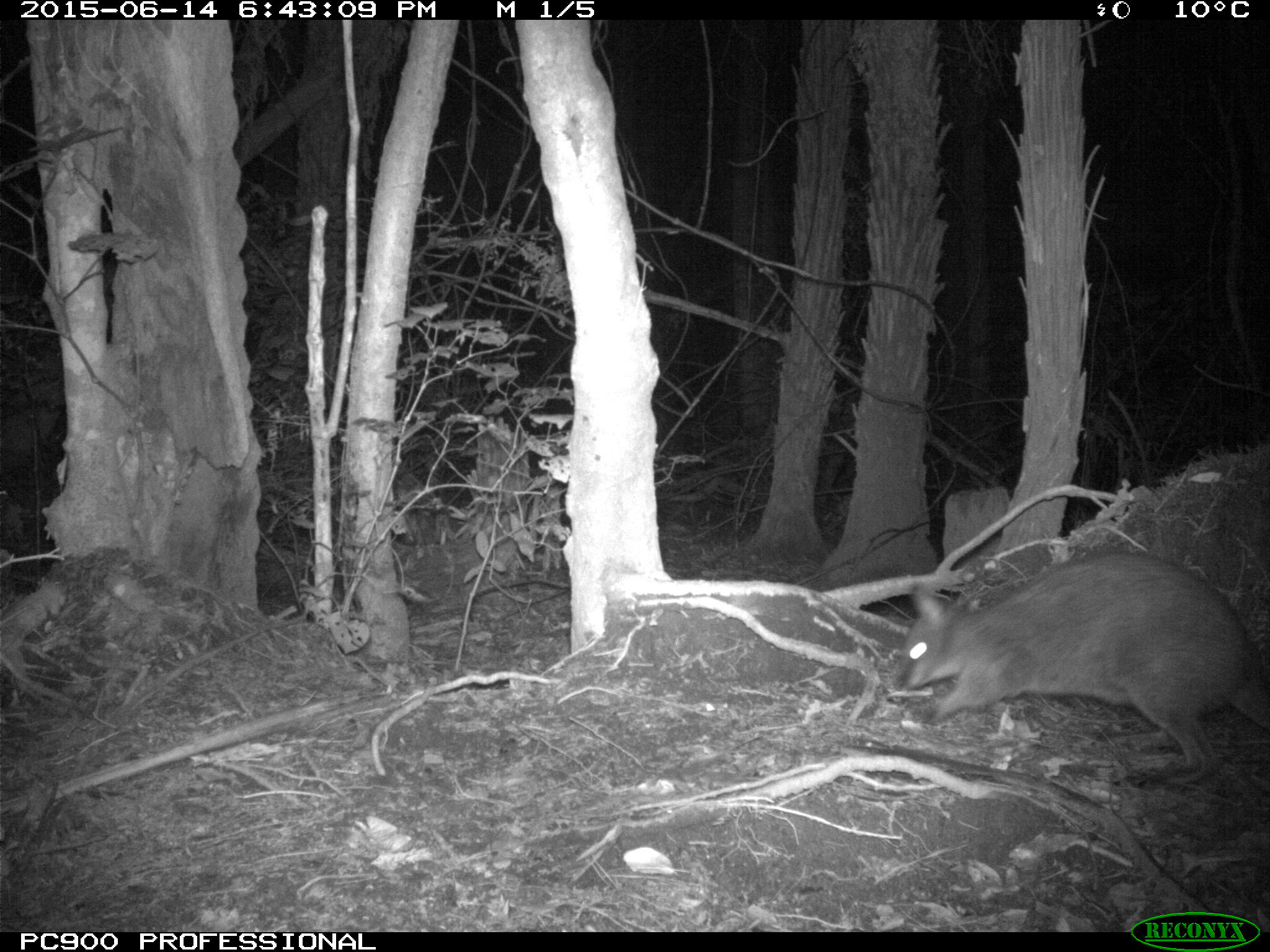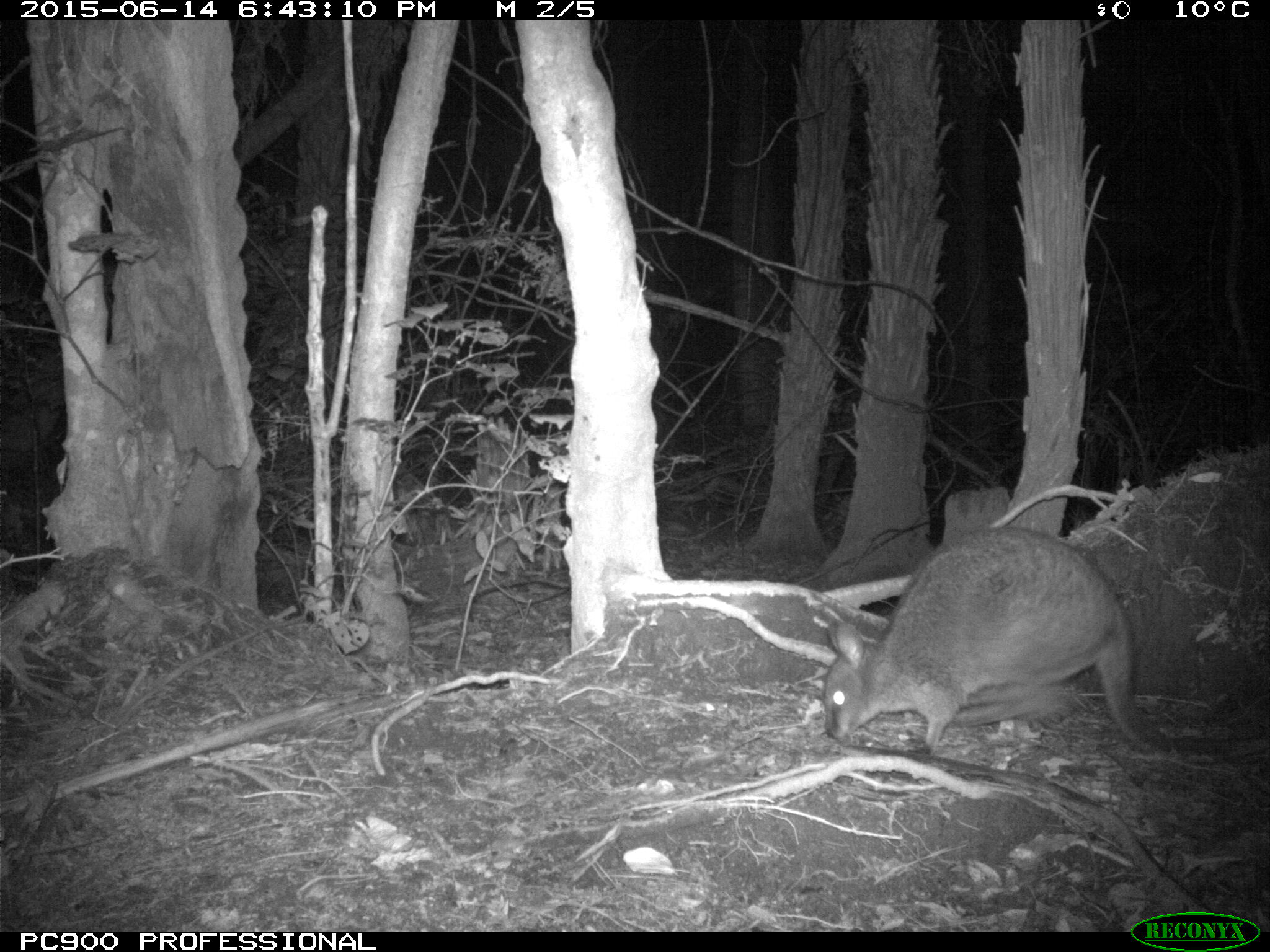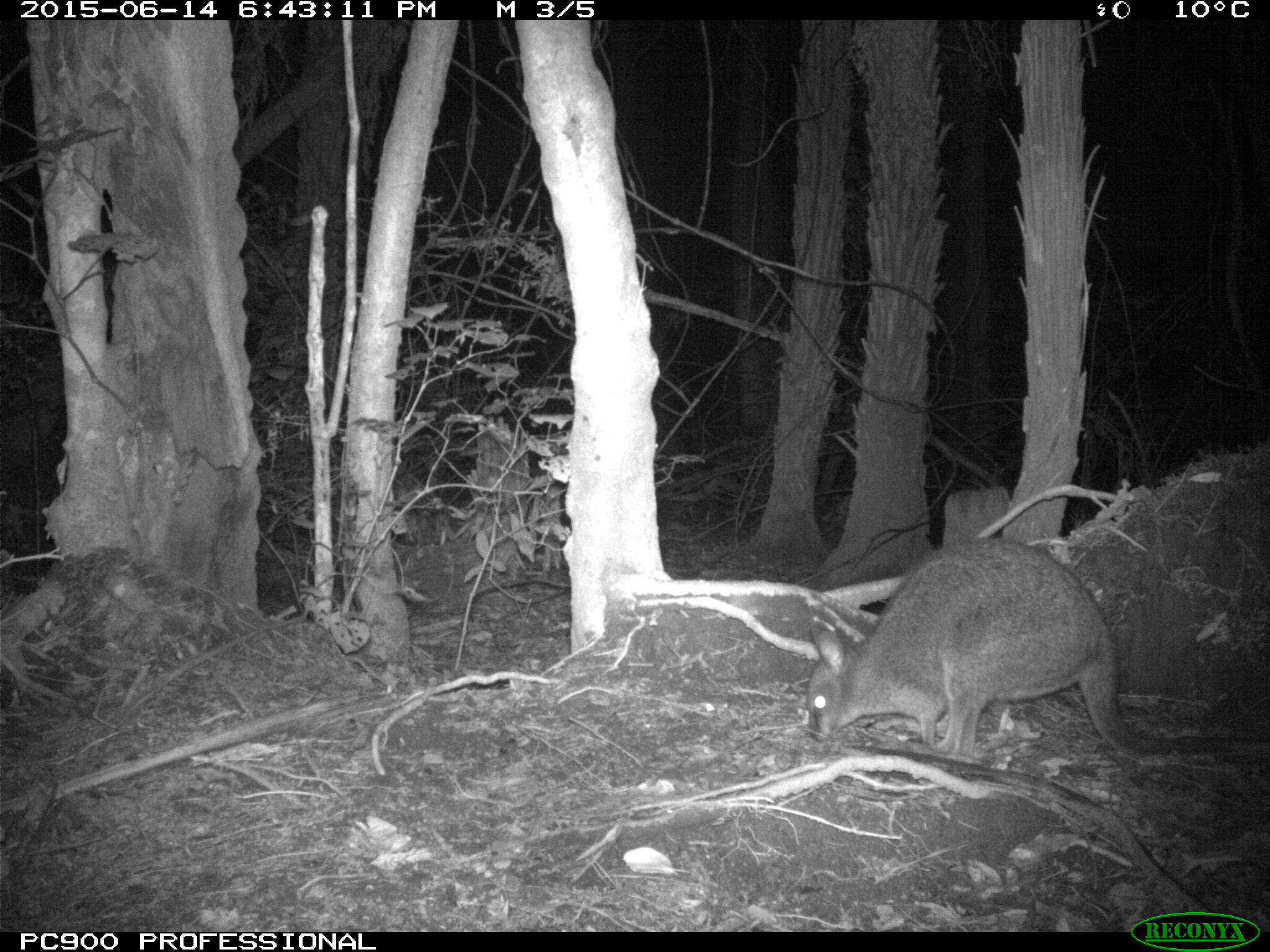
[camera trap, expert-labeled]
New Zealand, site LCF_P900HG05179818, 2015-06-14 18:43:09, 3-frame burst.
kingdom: Animalia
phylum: Chordata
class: Mammalia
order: Diprotodontia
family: Macropodidae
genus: Notamacropus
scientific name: Notamacropus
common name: wallaby